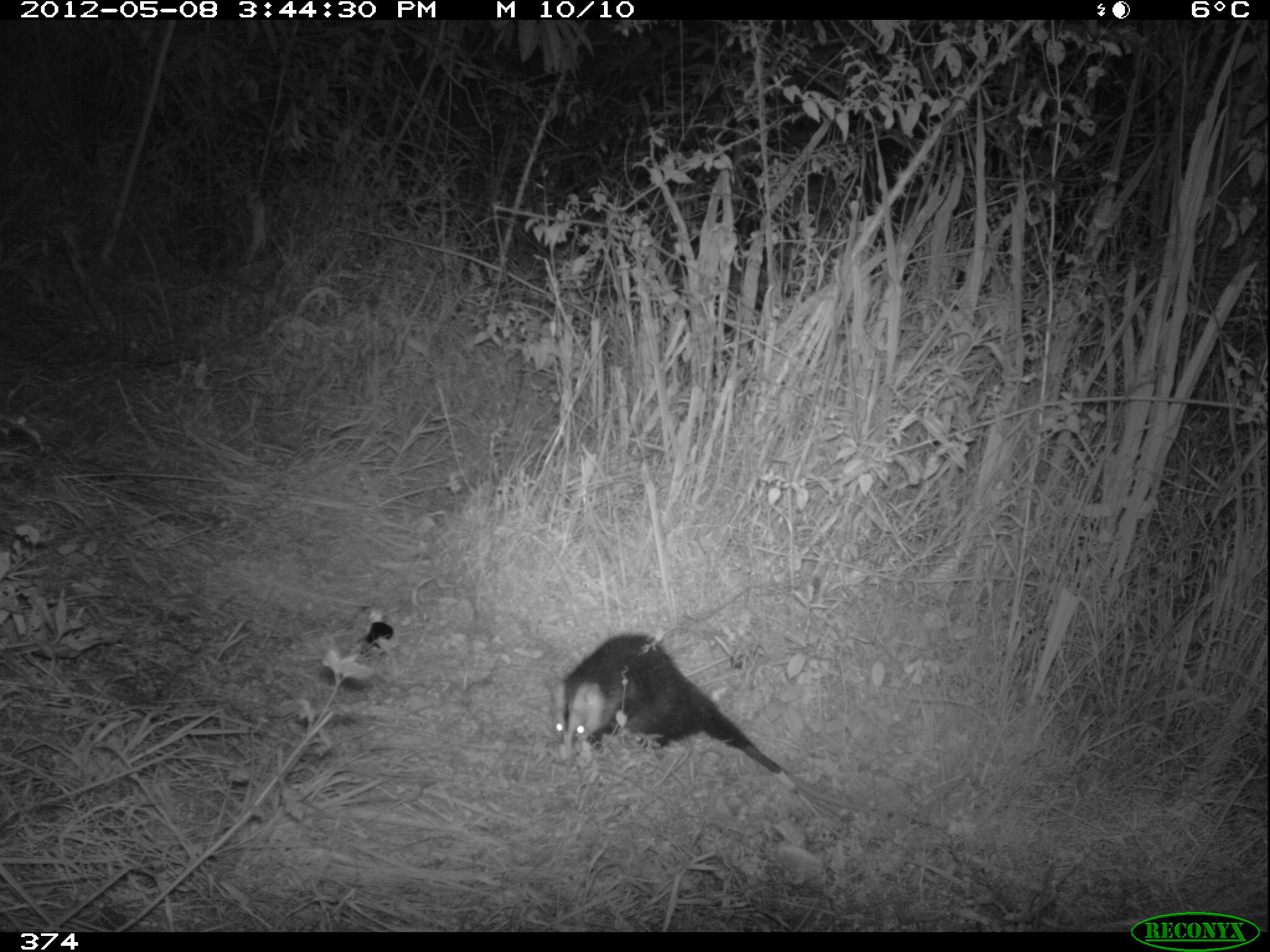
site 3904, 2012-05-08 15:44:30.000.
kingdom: Animalia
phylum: Chordata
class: Mammalia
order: Didelphimorphia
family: Didelphidae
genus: Didelphis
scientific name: Didelphis pernigra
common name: andean white-eared opossum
Didelphis pernigra (andean white-eared opossum).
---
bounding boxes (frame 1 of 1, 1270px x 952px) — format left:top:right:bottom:
didelphis pernigra: 547:632:889:827